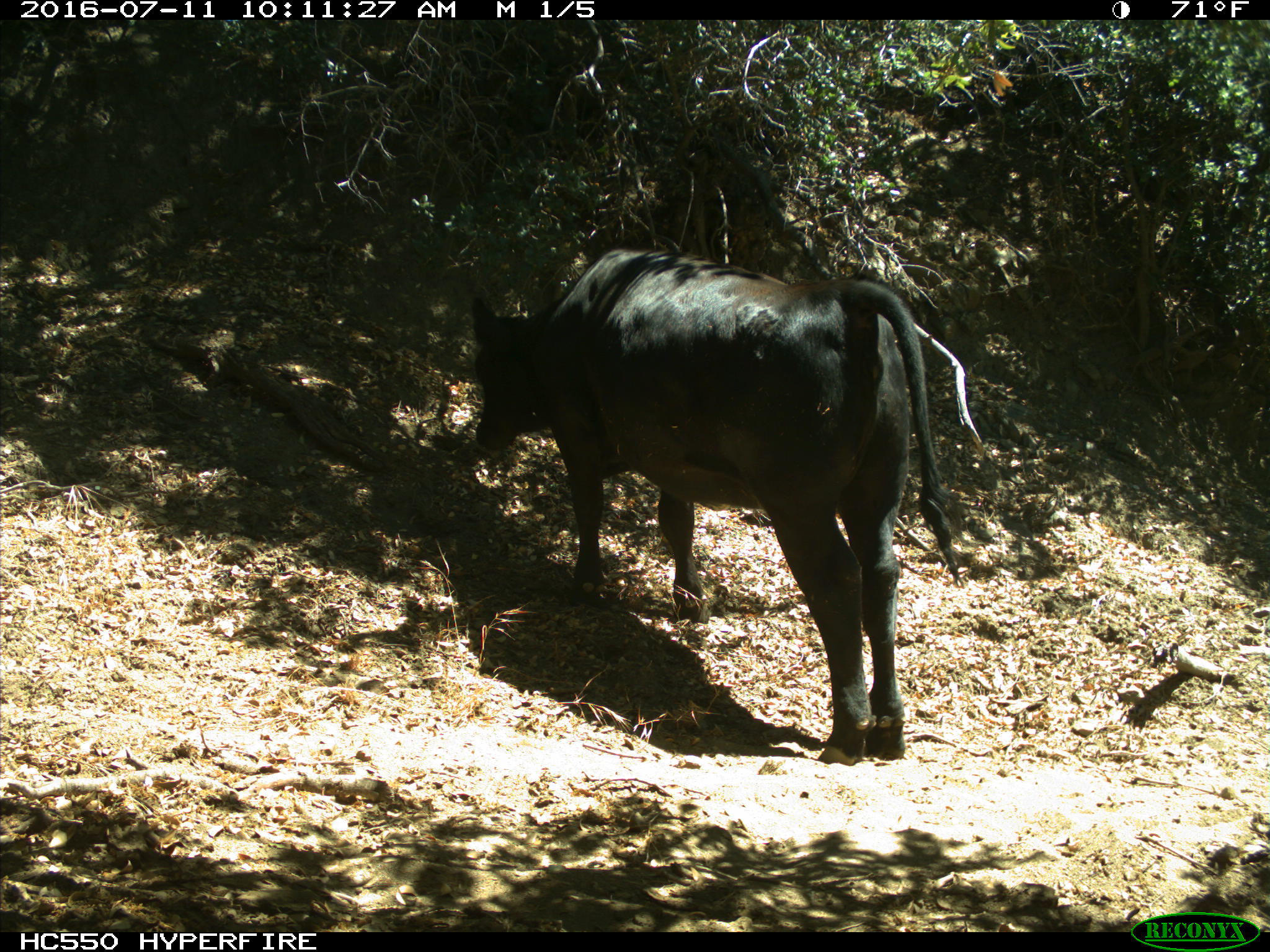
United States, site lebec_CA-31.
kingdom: Animalia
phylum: Chordata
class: Mammalia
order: Artiodactyla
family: Bovidae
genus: Bos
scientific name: Bos taurus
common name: domestic cow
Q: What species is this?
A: Bos taurus (domestic cow).